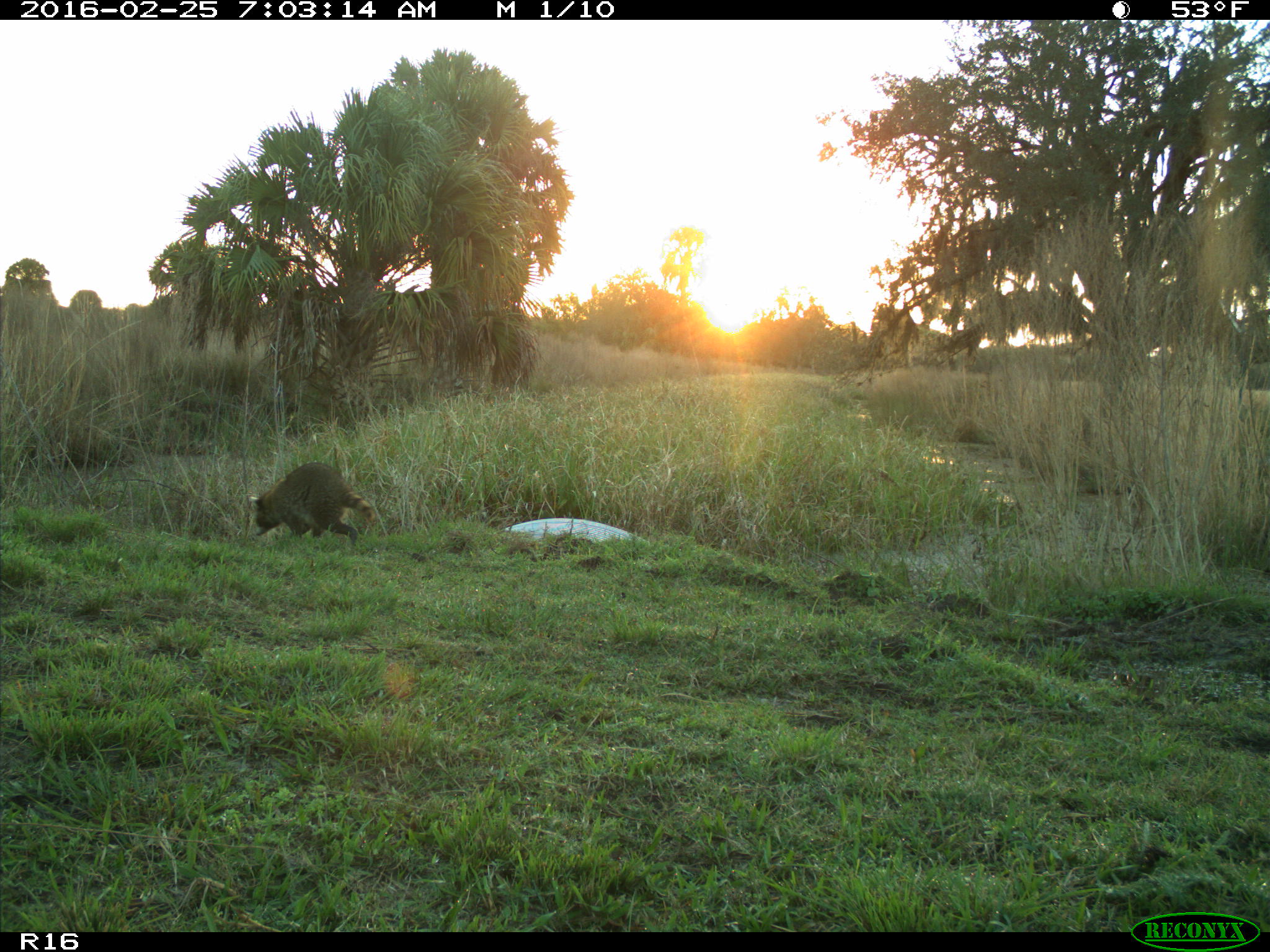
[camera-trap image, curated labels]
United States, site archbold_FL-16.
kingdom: Animalia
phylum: Chordata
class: Mammalia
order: Carnivora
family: Procyonidae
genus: Procyon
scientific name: Procyon lotor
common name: common raccoon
Procyon lotor (common raccoon).